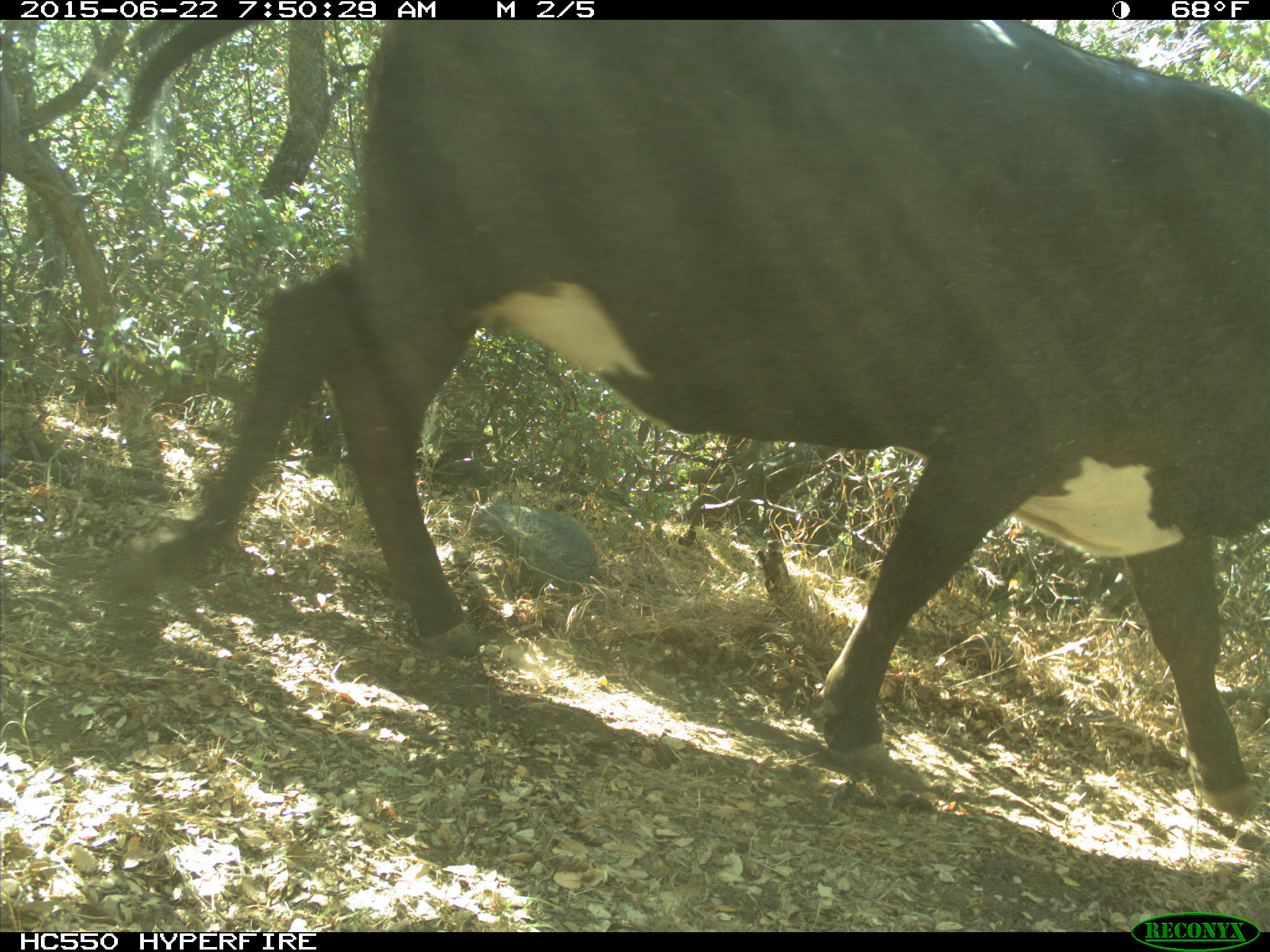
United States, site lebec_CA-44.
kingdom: Animalia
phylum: Chordata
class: Mammalia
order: Artiodactyla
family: Bovidae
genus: Bos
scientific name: Bos taurus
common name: domestic cow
Bos taurus (domestic cow).